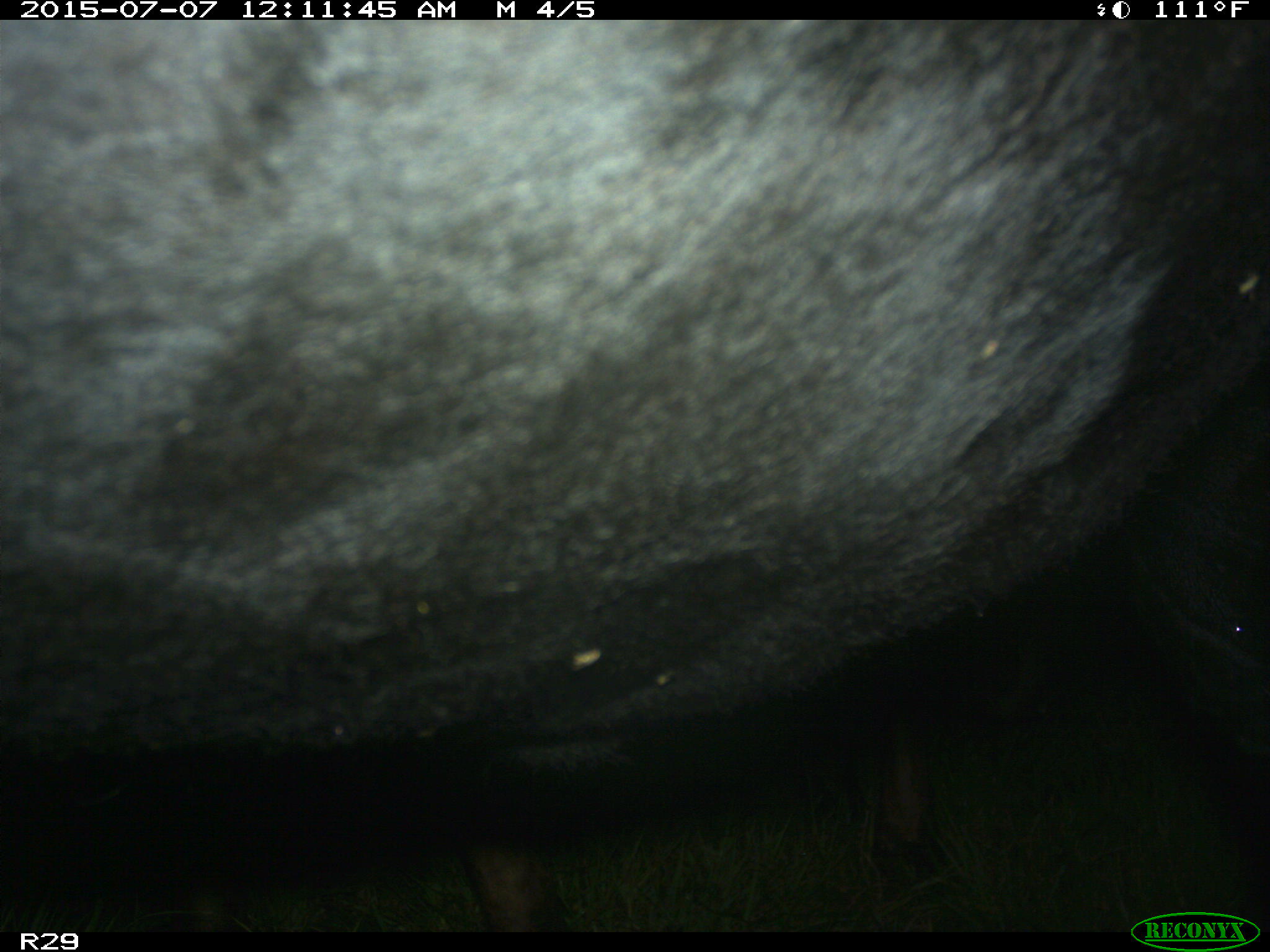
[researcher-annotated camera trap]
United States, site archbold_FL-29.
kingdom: Animalia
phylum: Chordata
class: Mammalia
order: Artiodactyla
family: Bovidae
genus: Bos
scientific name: Bos taurus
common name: domestic cow